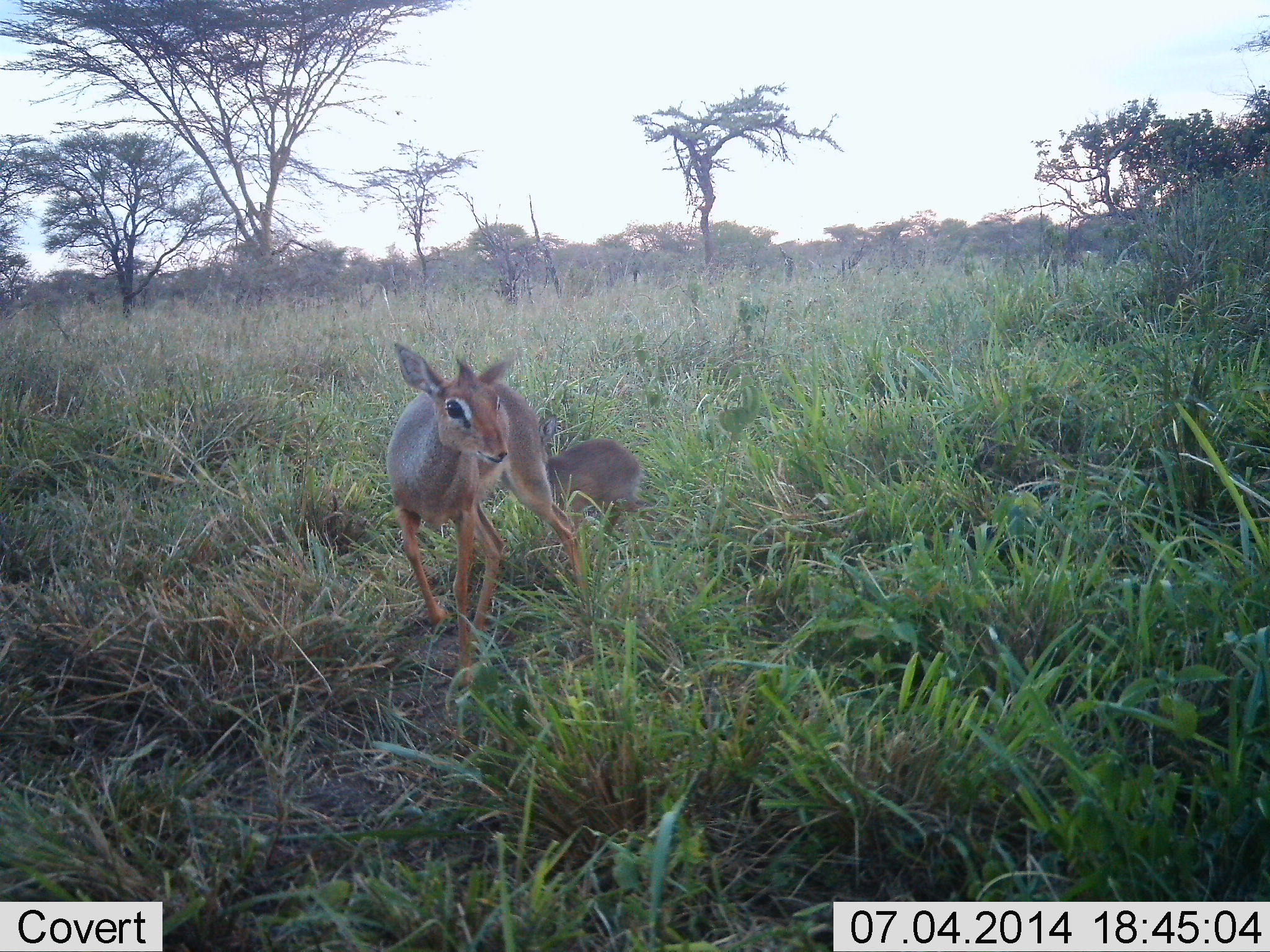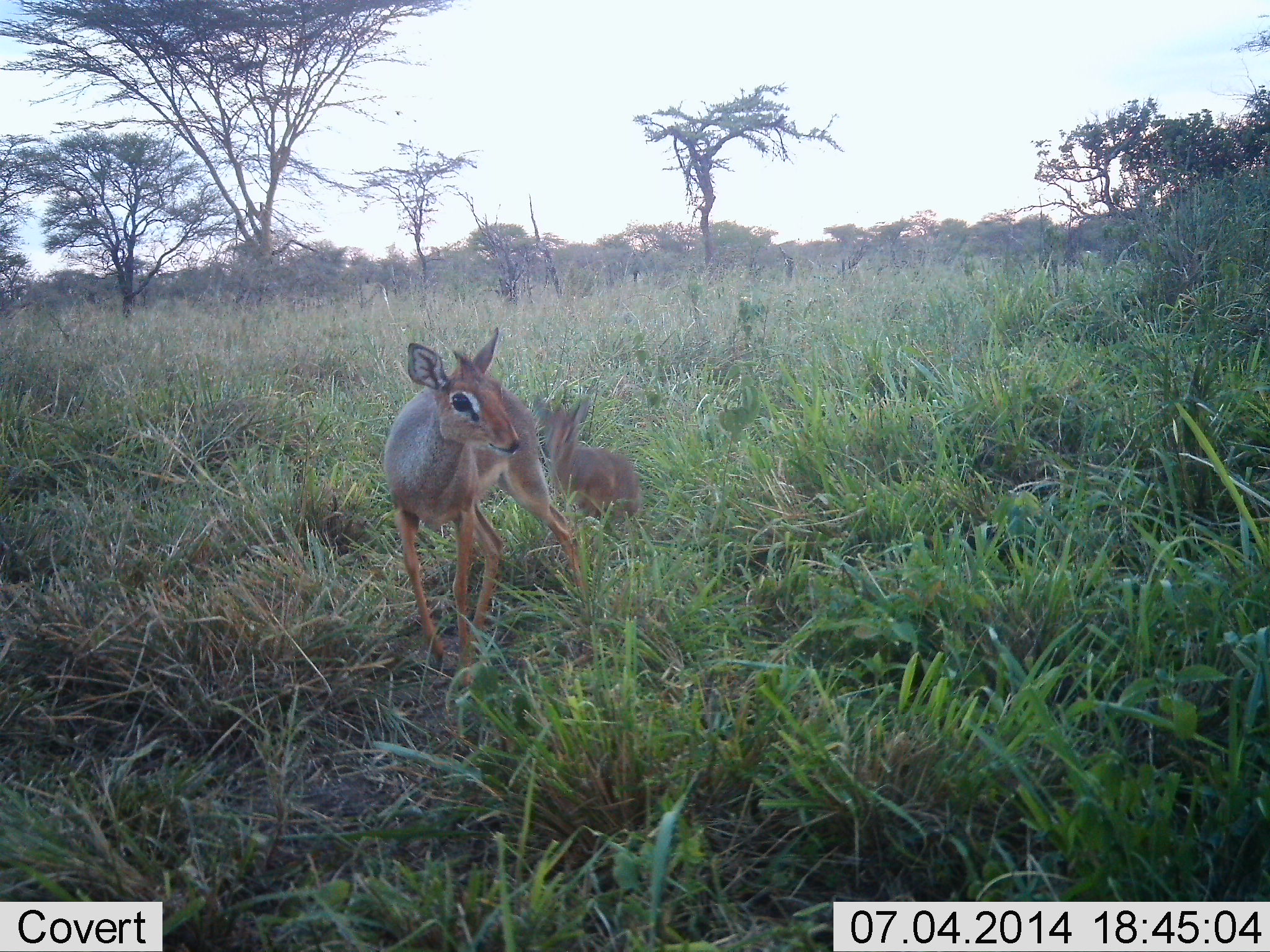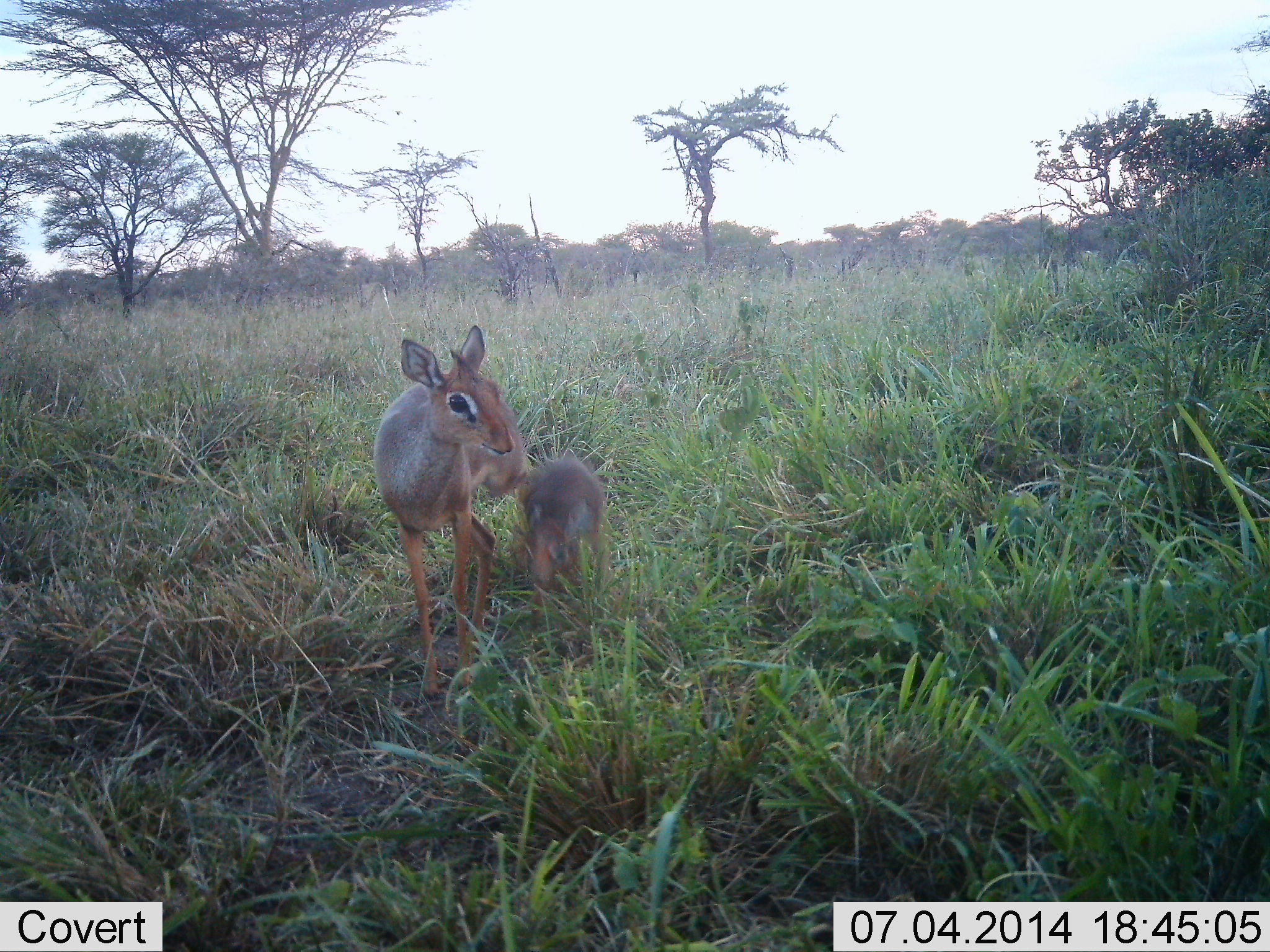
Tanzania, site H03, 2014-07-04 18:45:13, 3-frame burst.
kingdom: Animalia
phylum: Chordata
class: Mammalia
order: Artiodactyla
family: Bovidae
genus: Madoqua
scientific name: Madoqua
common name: dikdik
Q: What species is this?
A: Dikdik (Madoqua).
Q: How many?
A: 2.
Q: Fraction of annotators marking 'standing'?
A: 40%.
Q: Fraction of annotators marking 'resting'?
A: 10%.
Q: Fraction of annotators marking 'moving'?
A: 90%.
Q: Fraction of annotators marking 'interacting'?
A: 10%.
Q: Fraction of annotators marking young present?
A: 100%.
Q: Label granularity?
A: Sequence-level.